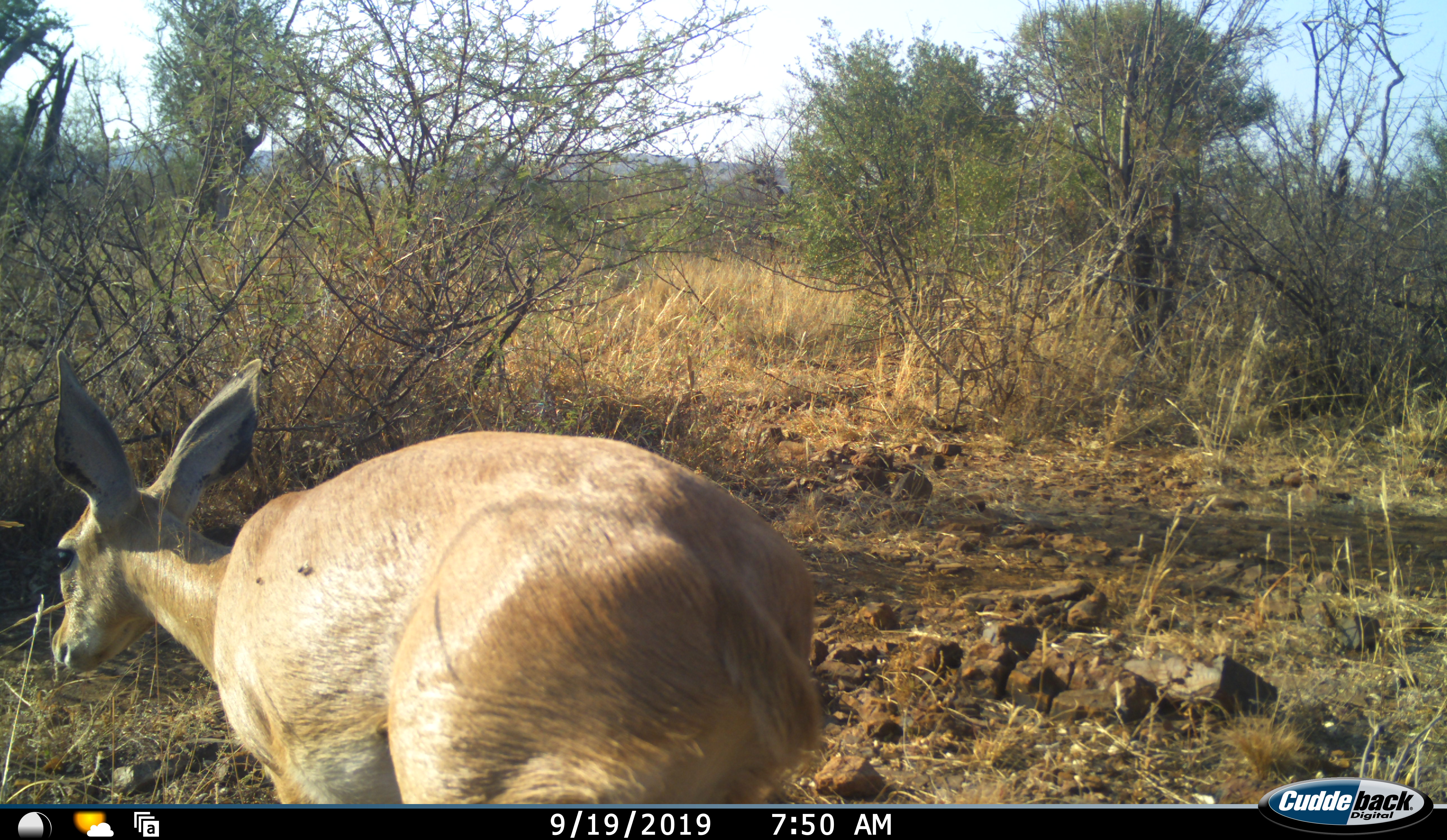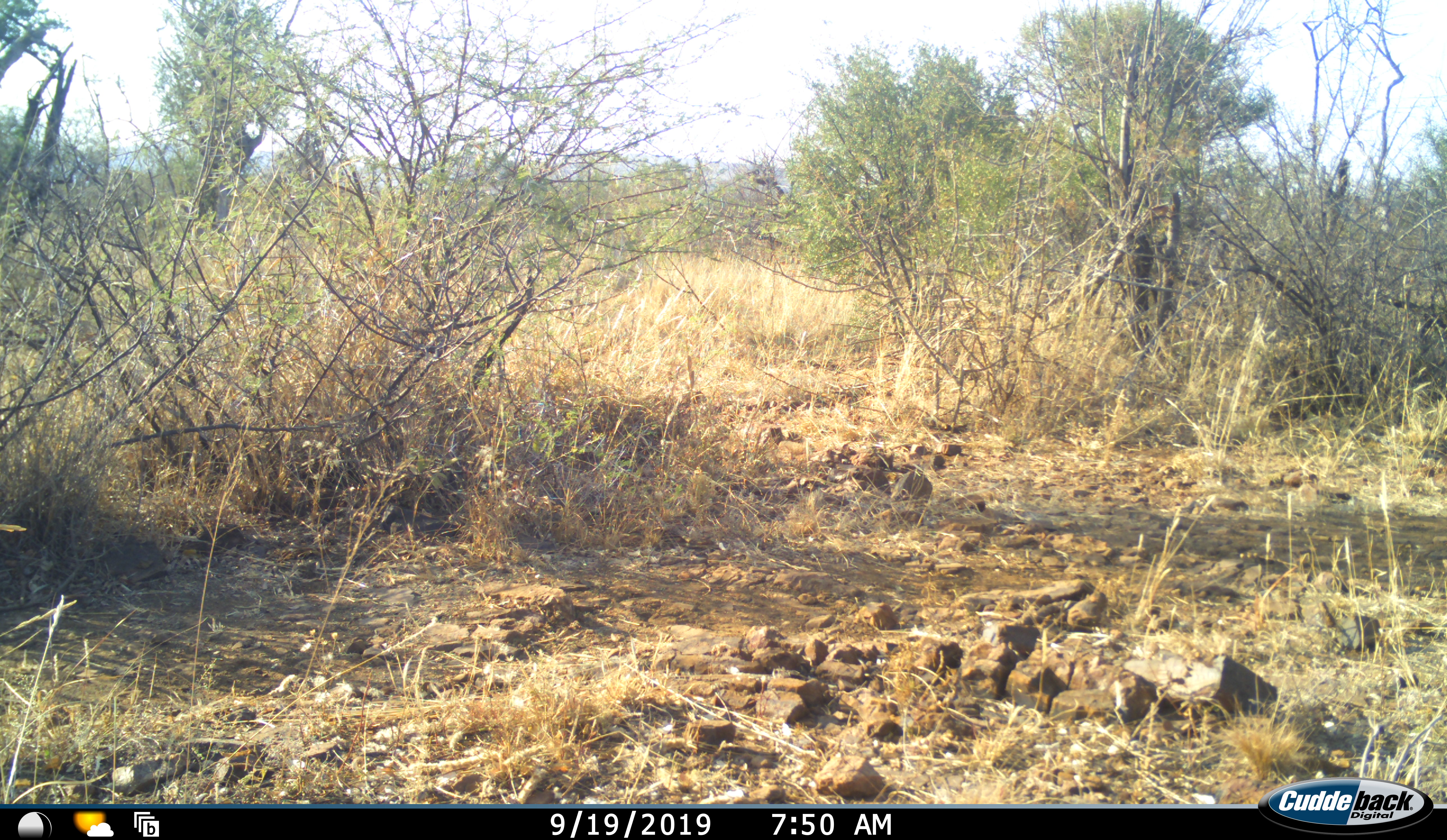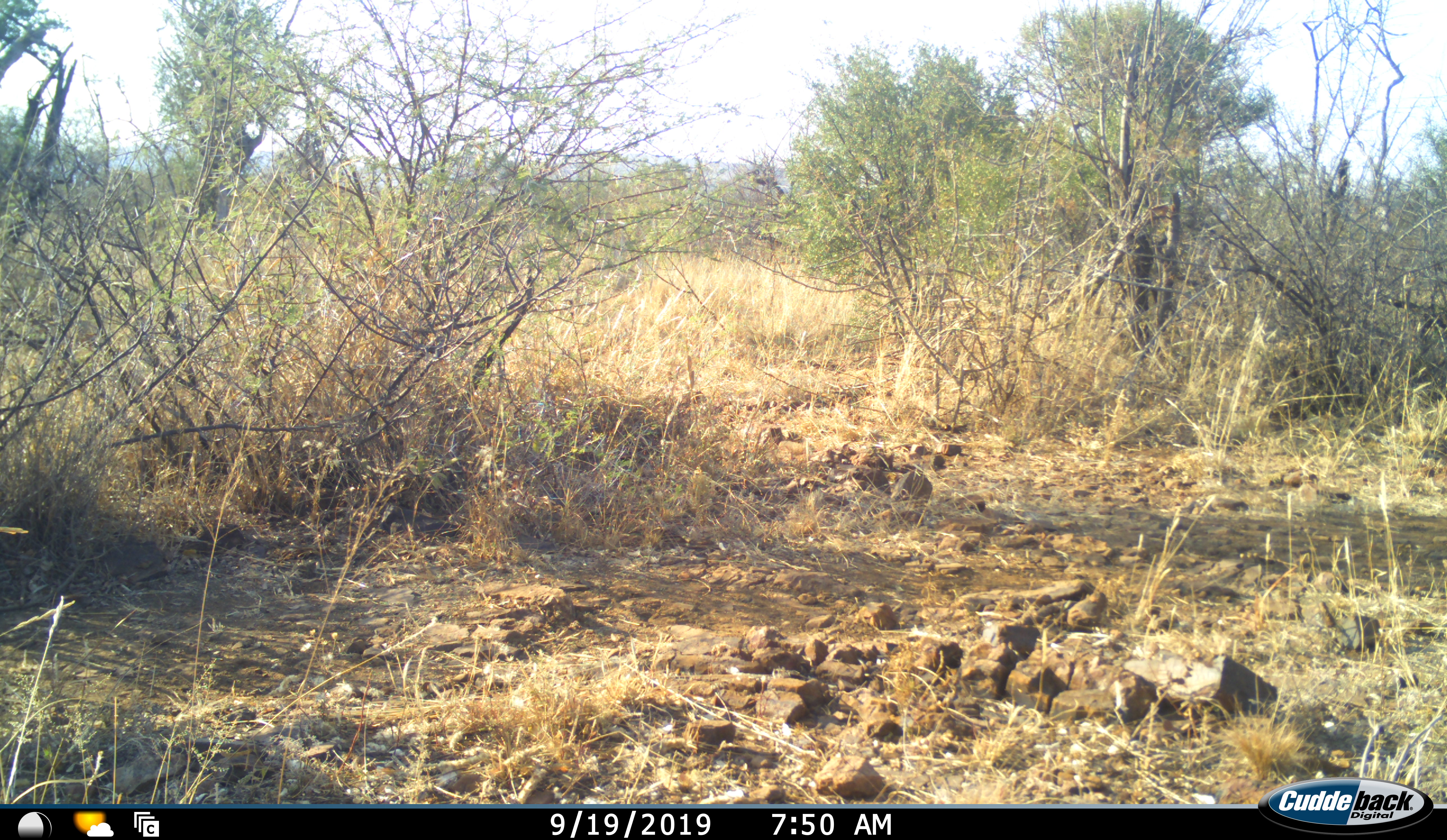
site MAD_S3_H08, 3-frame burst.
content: unidentified animal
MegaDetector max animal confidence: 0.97